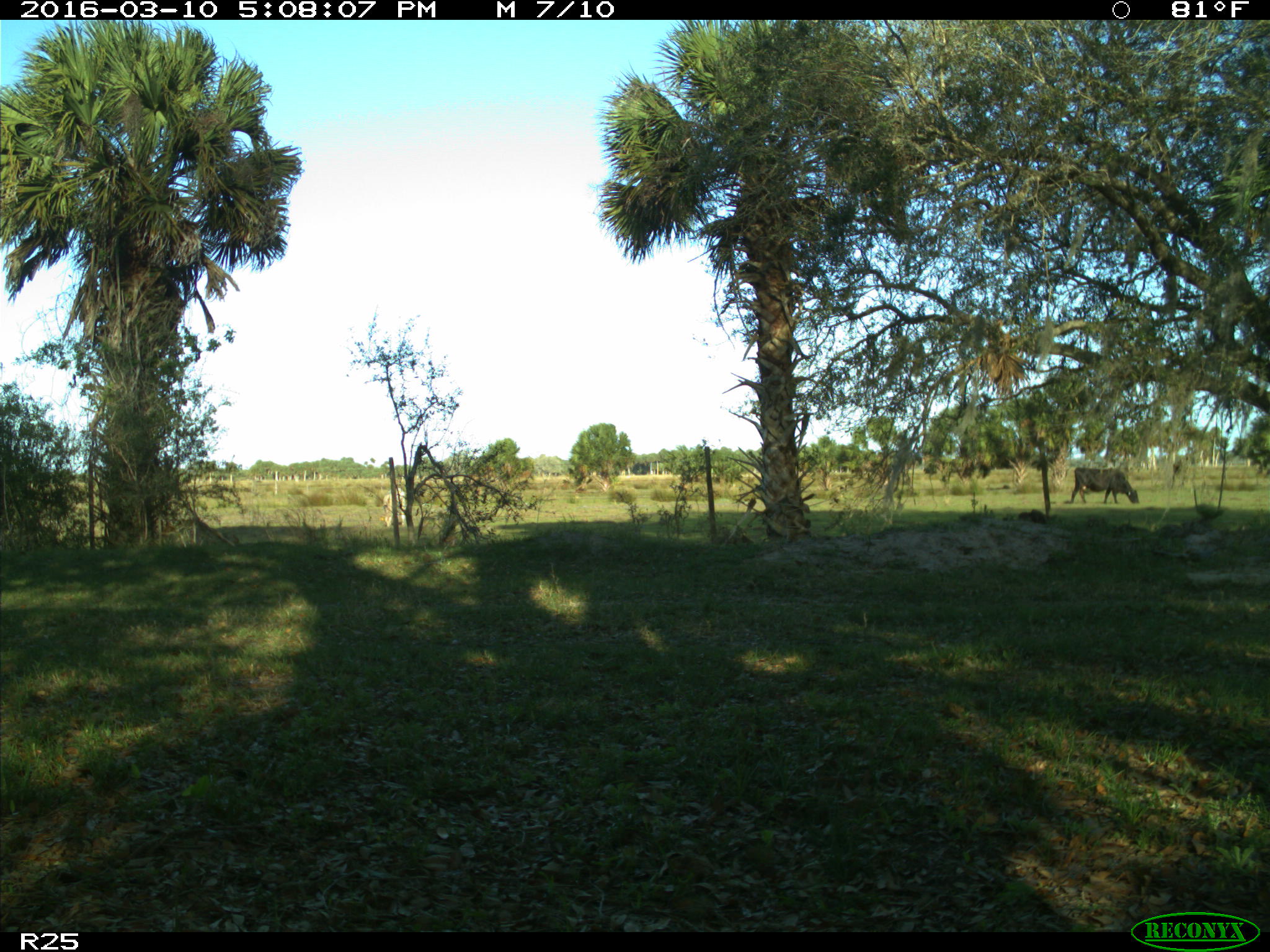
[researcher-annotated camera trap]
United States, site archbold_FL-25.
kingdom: Animalia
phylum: Chordata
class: Mammalia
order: Artiodactyla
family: Bovidae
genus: Bos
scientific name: Bos taurus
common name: domestic cow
Bos taurus (domestic cow).